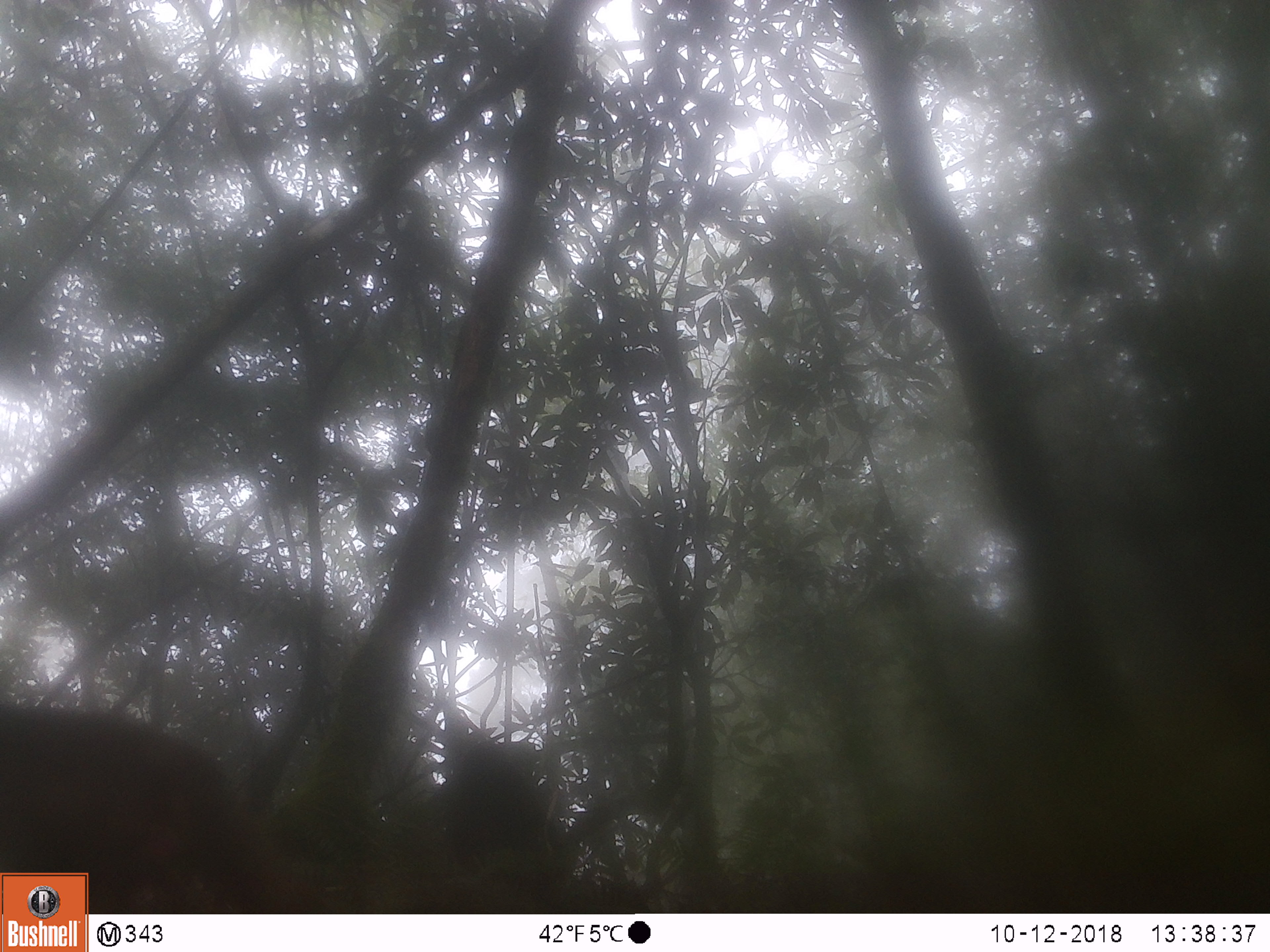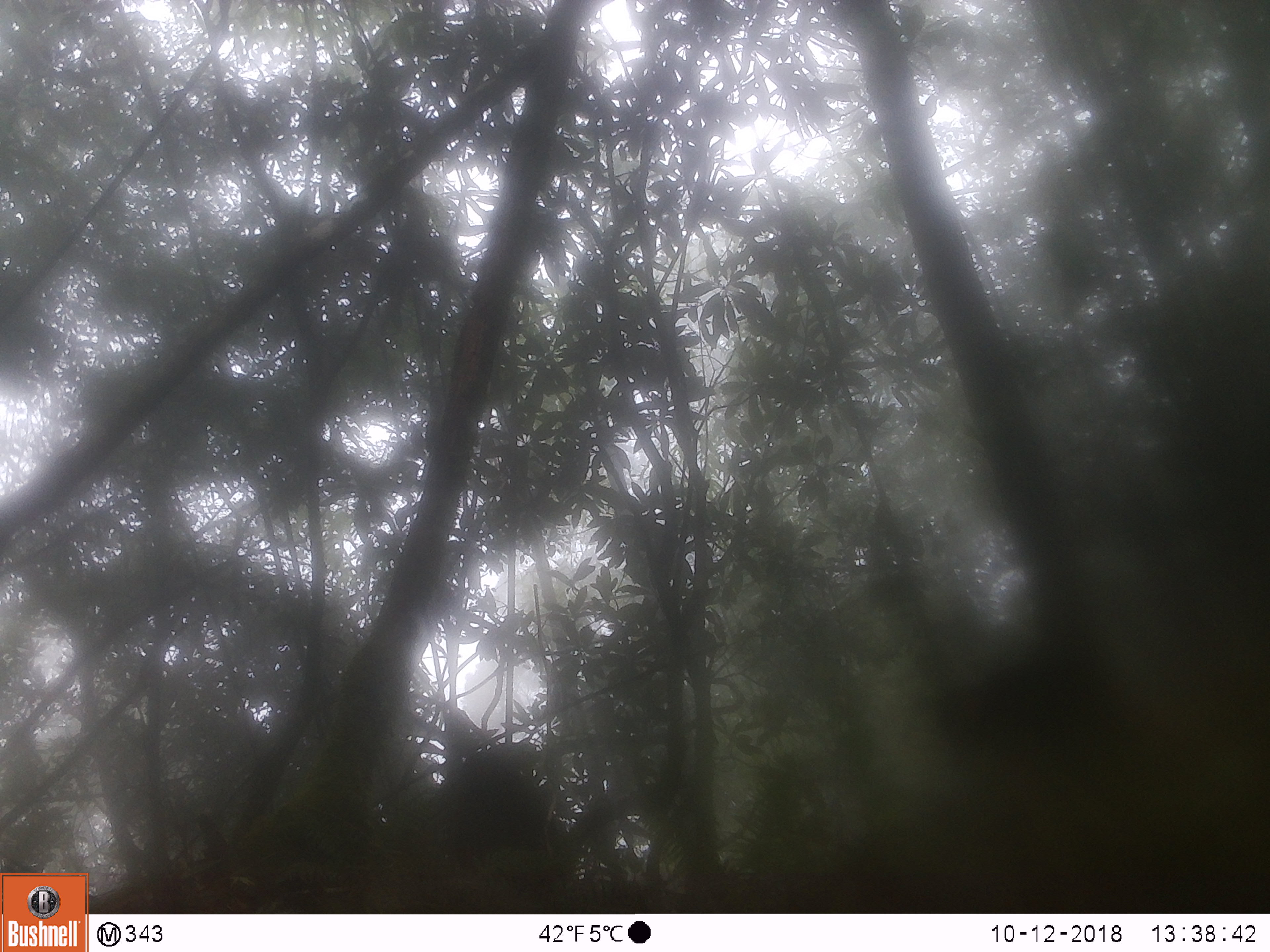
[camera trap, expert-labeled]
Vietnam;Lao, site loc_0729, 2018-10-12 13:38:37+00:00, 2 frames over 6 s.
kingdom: Animalia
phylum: Chordata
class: Mammalia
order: Primates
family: Cercopithecidae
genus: Macaca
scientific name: Macaca arctoides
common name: stump-tailed macaque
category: stump tailed macaque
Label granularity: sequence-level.